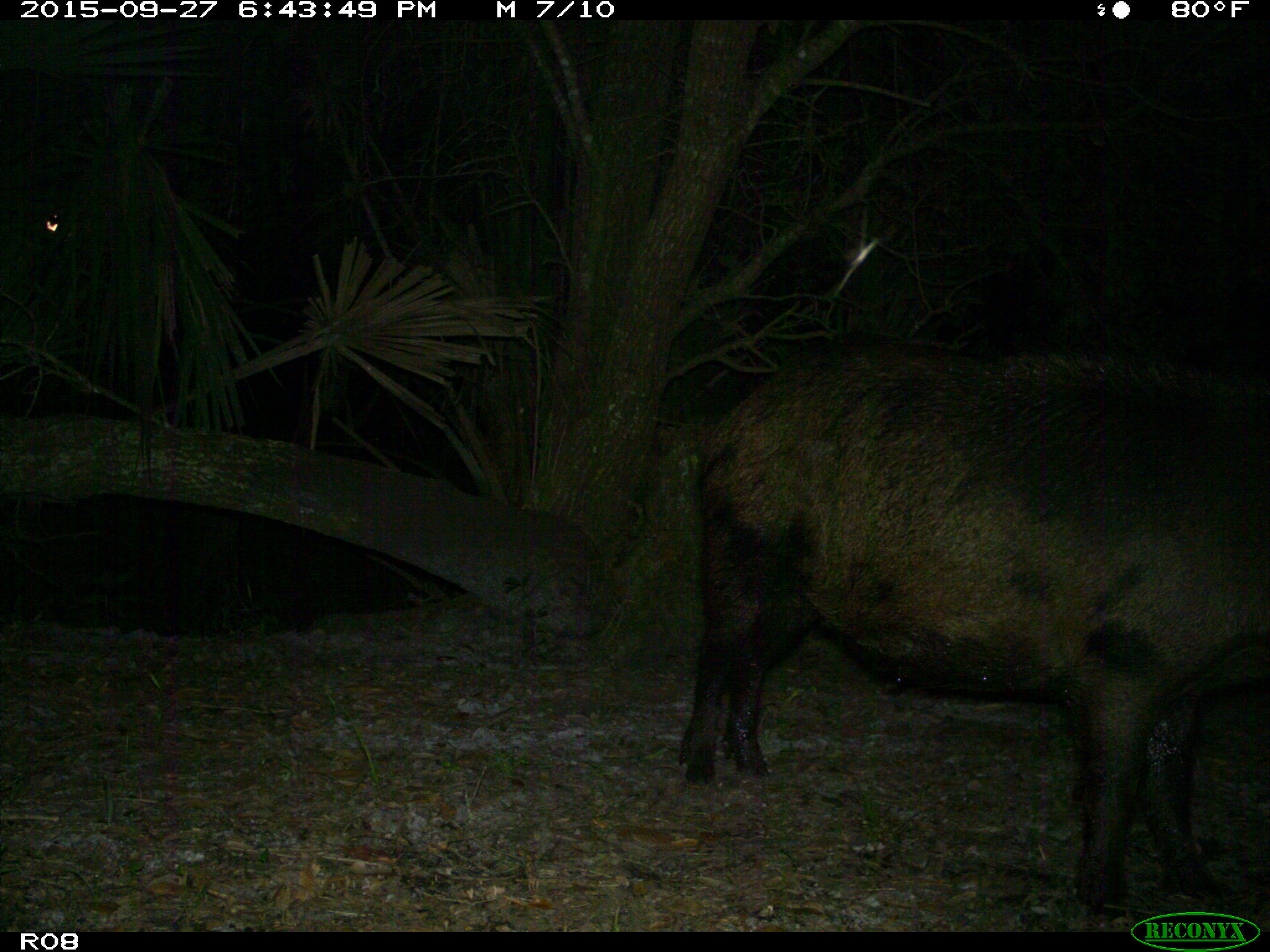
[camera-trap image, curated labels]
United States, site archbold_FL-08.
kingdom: Animalia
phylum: Chordata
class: Mammalia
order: Artiodactyla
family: Suidae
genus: Sus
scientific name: Sus scrofa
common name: wild boar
Sus scrofa (wild boar).